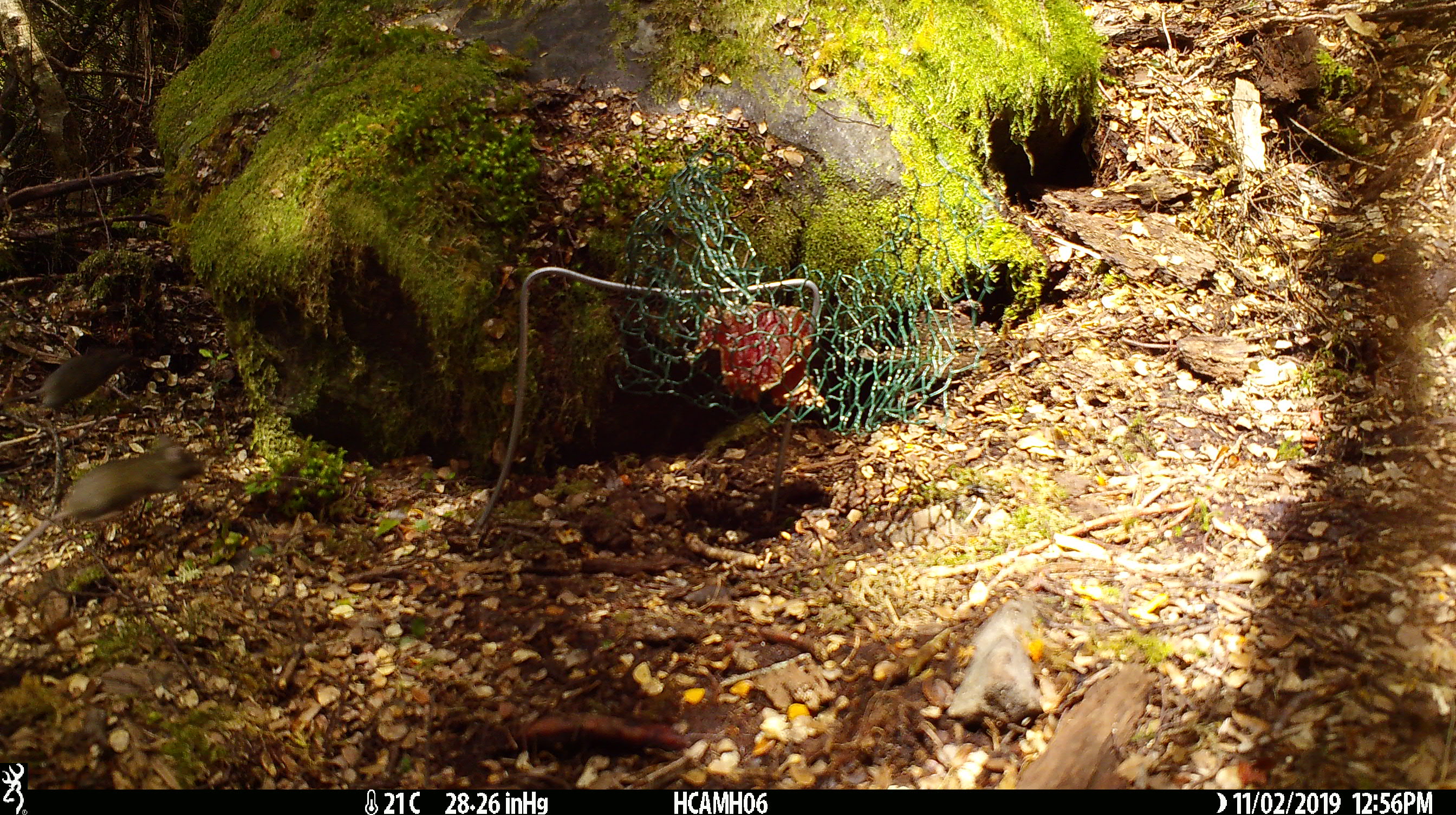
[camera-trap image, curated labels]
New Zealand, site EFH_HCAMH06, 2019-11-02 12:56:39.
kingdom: Animalia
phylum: Chordata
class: Mammalia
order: Rodentia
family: Muridae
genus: Mus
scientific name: Mus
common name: mouse